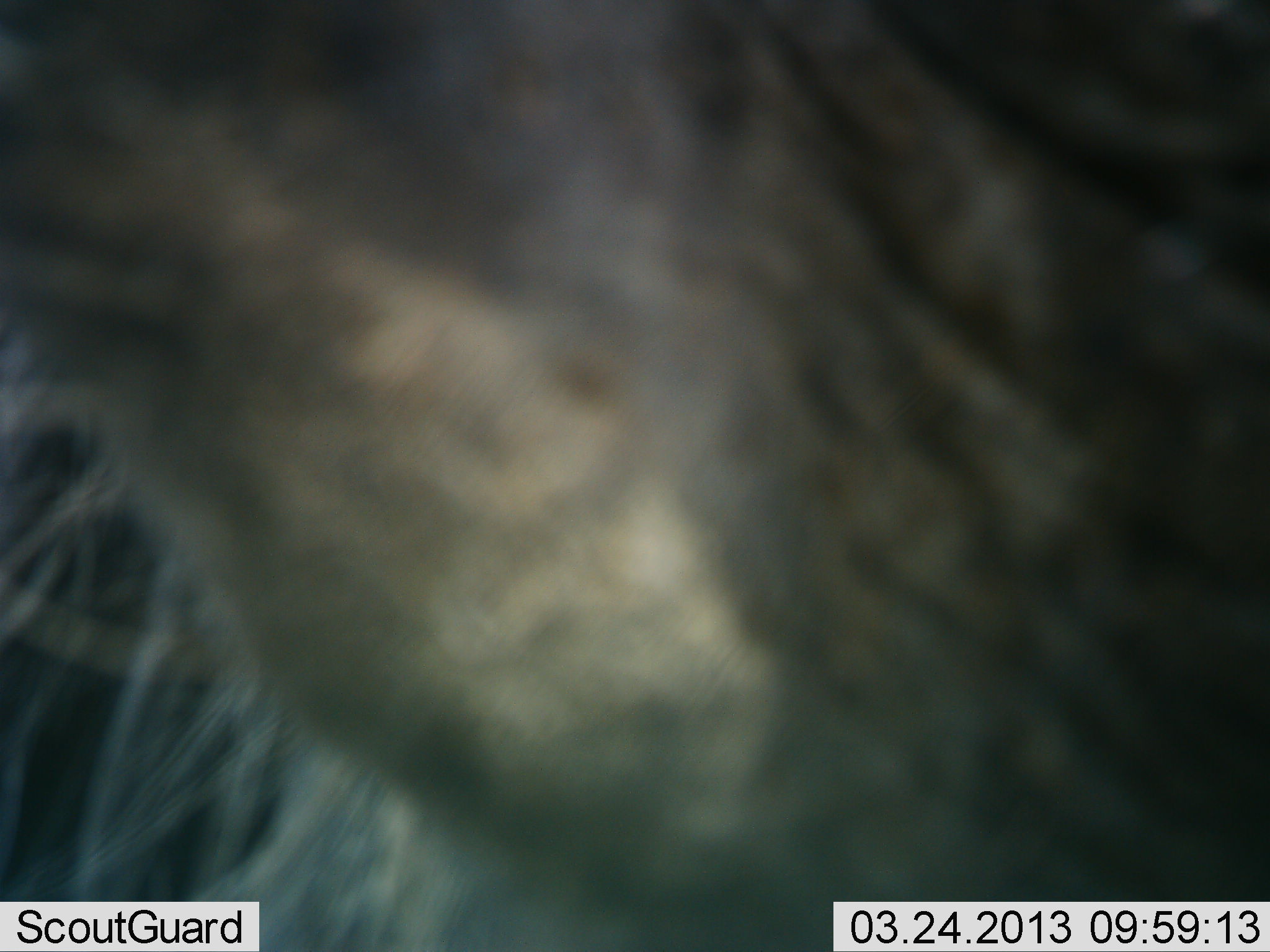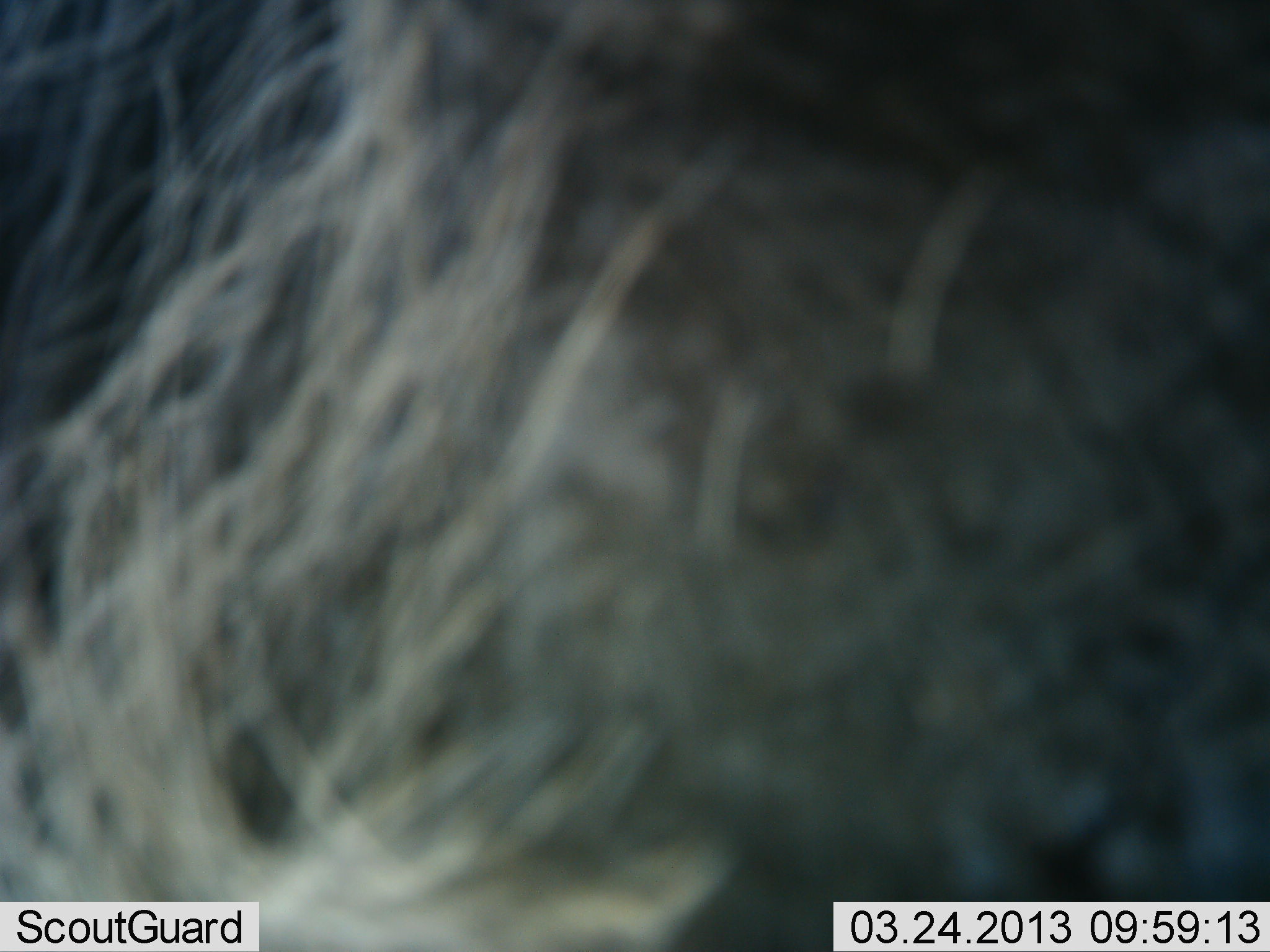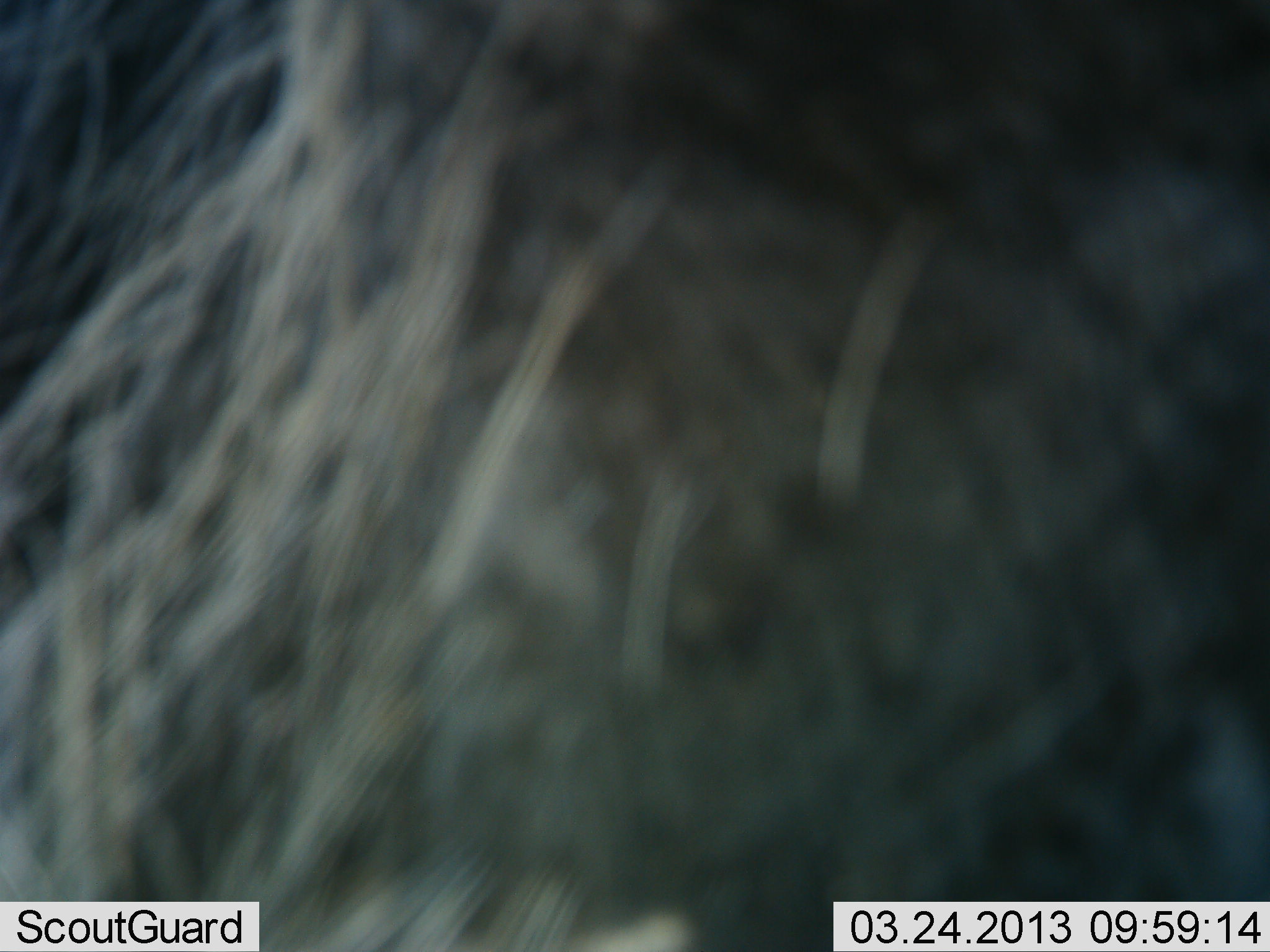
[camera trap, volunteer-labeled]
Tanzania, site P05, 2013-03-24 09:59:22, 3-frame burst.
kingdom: Animalia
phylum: Chordata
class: Mammalia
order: Artiodactyla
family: Suidae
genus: Phacochoerus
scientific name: Phacochoerus africanus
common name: warthog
Warthog (Phacochoerus africanus), count 1. Behavior (volunteer vote fractions): standing 71%, resting 0%, moving 29%, interacting 0%. Young present (vote fraction): 0%. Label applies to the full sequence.